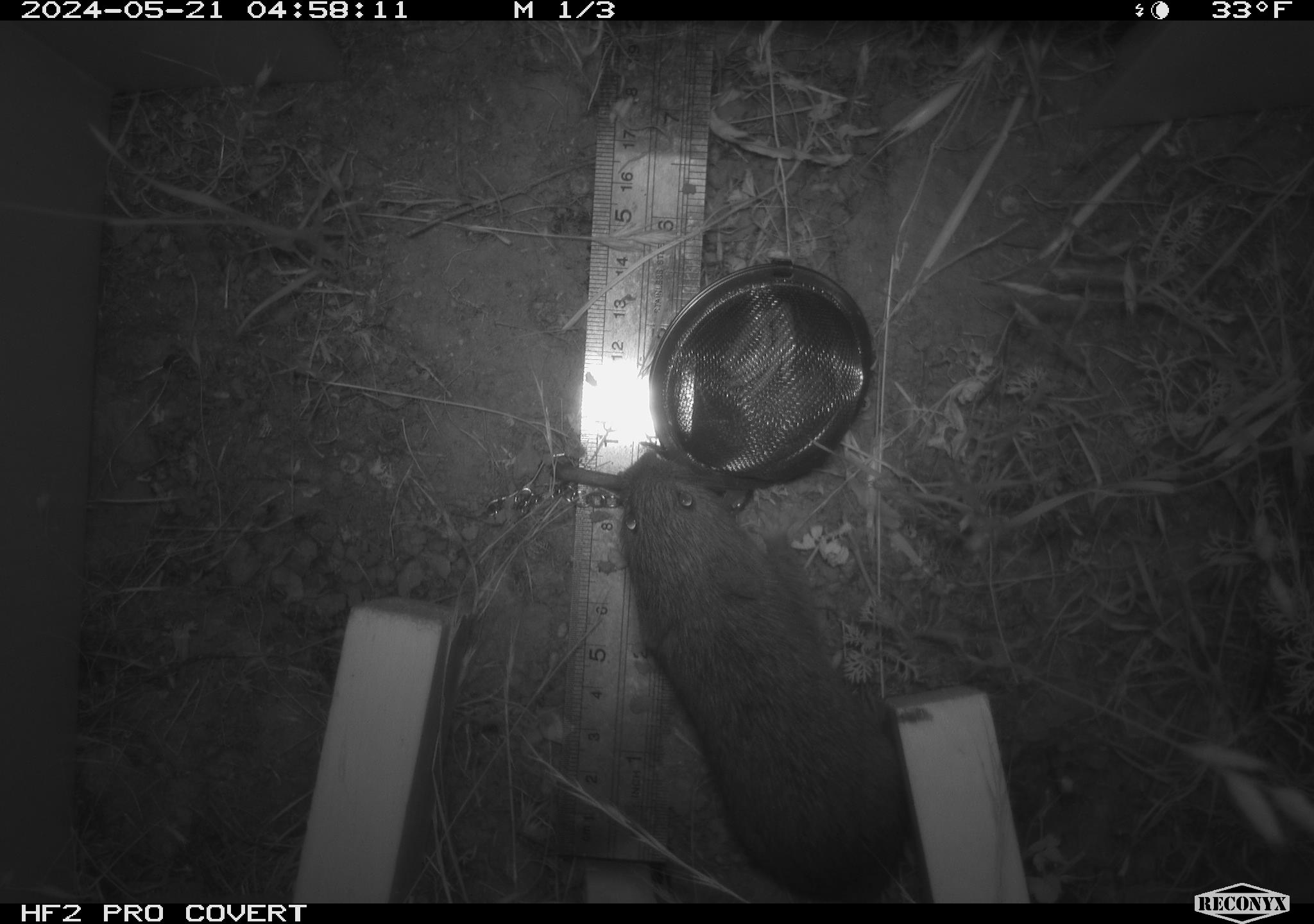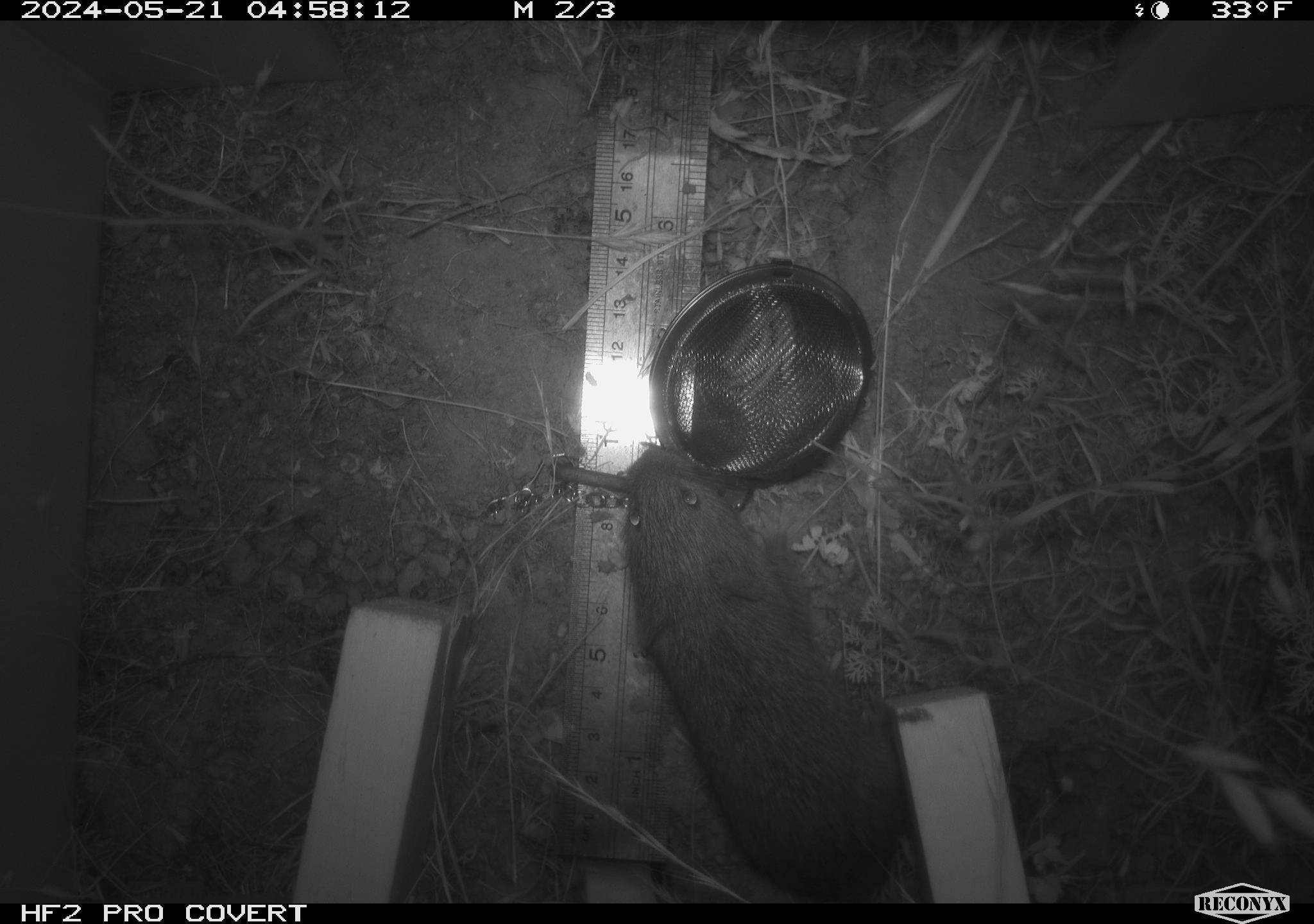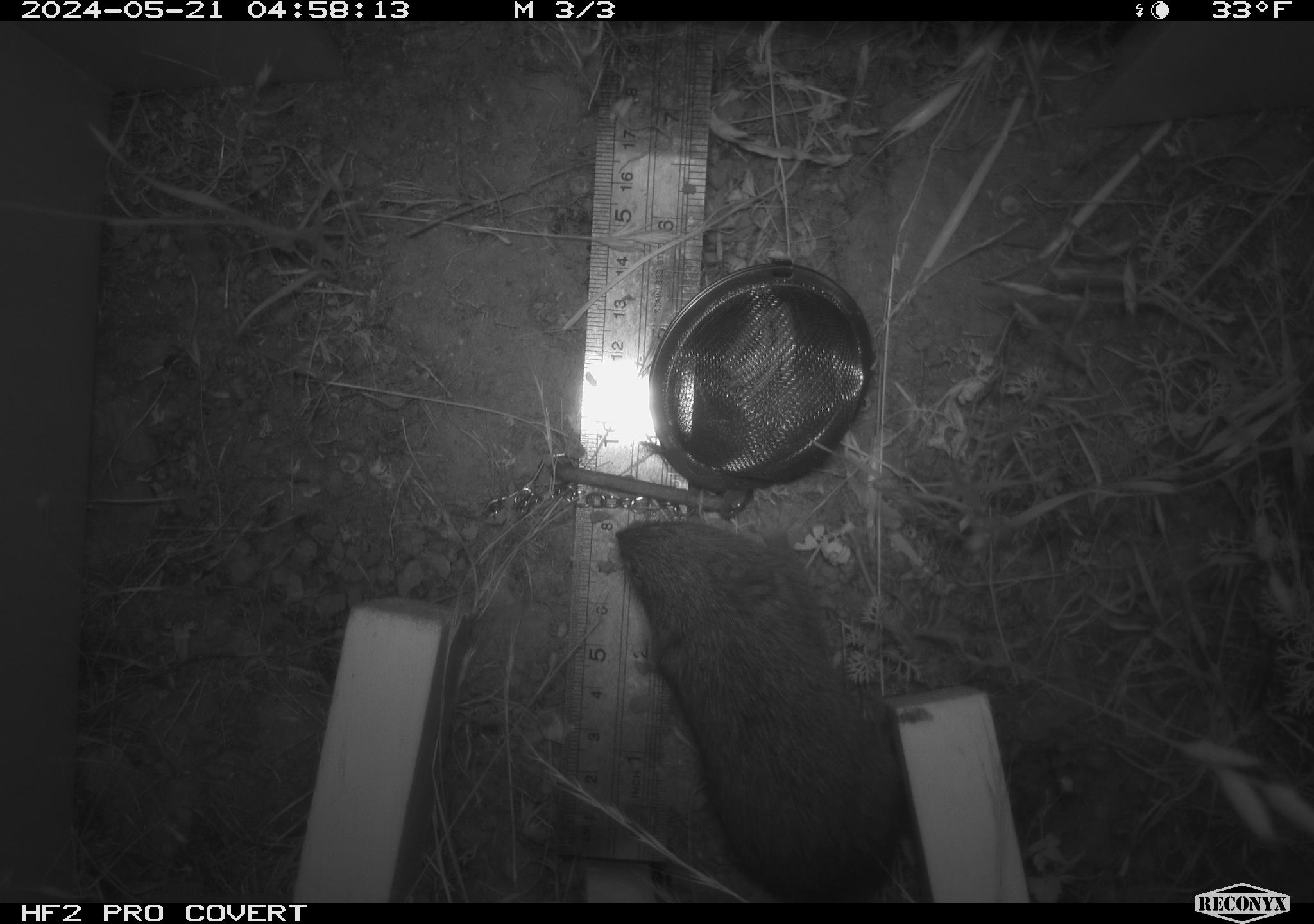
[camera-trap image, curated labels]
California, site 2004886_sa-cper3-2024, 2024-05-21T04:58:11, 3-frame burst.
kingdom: Animalia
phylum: Chordata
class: Mammalia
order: Rodentia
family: Cricetidae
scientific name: Arvicolinae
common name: voles, lemmings, and muskrats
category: arvicolinae subfamily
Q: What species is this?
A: Arvicolinae subfamily (voles, lemmings, and muskrats) (Arvicolinae).